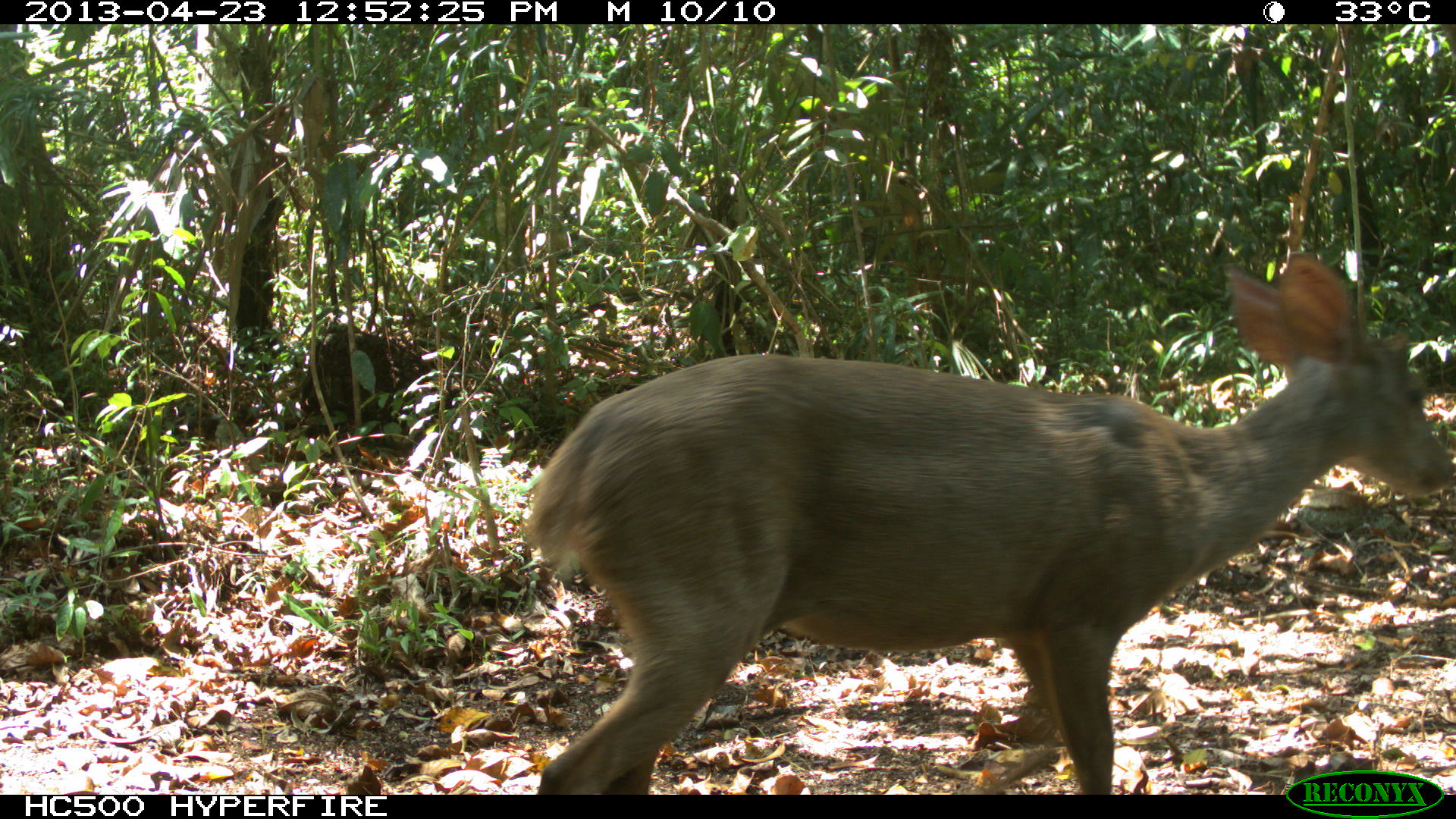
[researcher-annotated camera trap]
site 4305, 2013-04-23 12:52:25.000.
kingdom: Animalia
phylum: Chordata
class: Mammalia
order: Artiodactyla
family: Cervidae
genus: Odocoileus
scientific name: Odocoileus pandora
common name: yucatán brown brocket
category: mazama pandora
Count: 1.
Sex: female.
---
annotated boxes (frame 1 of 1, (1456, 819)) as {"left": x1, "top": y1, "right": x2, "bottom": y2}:
mazama pandora: {"left": 521, "top": 254, "right": 1455, "bottom": 795}